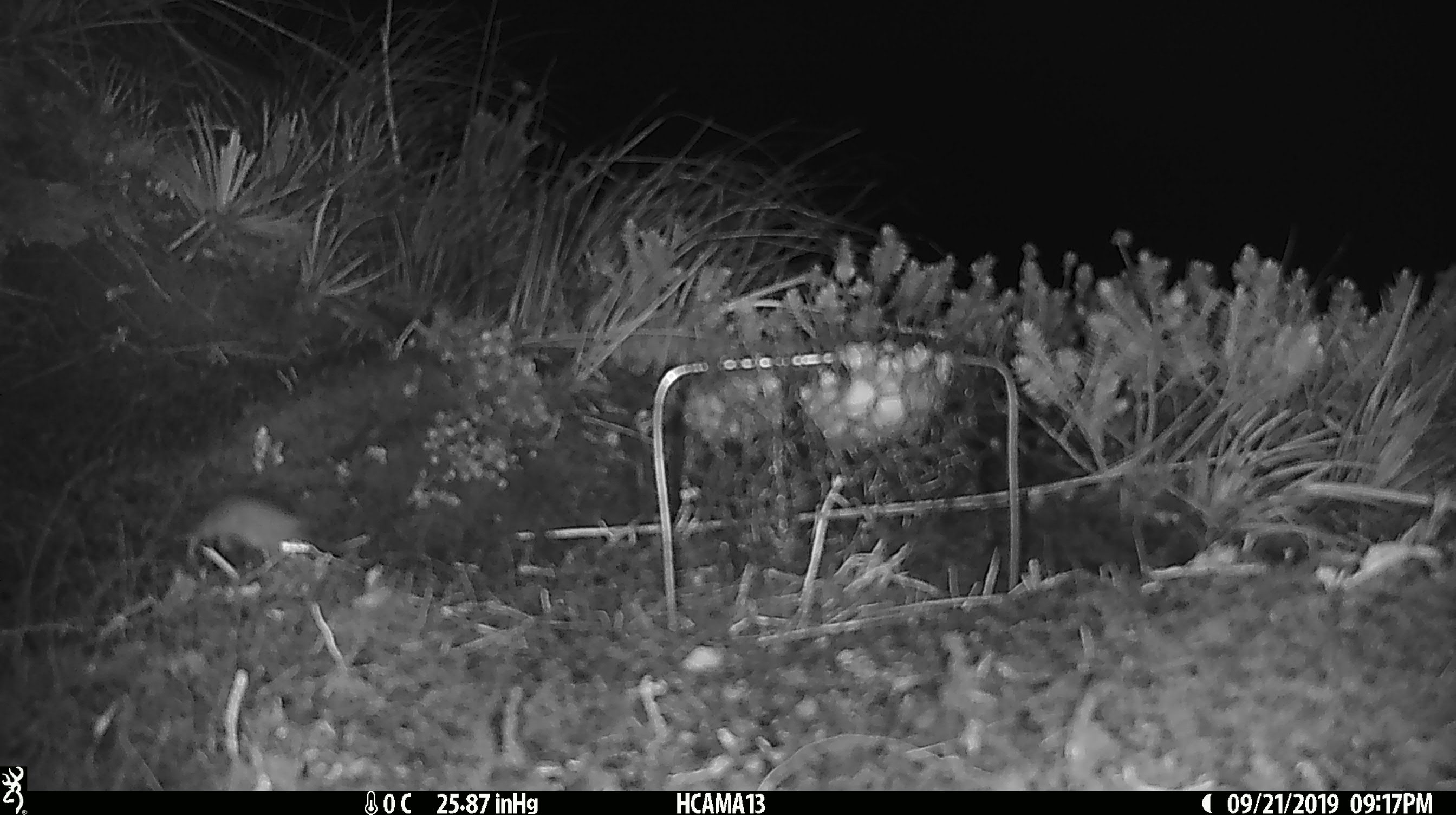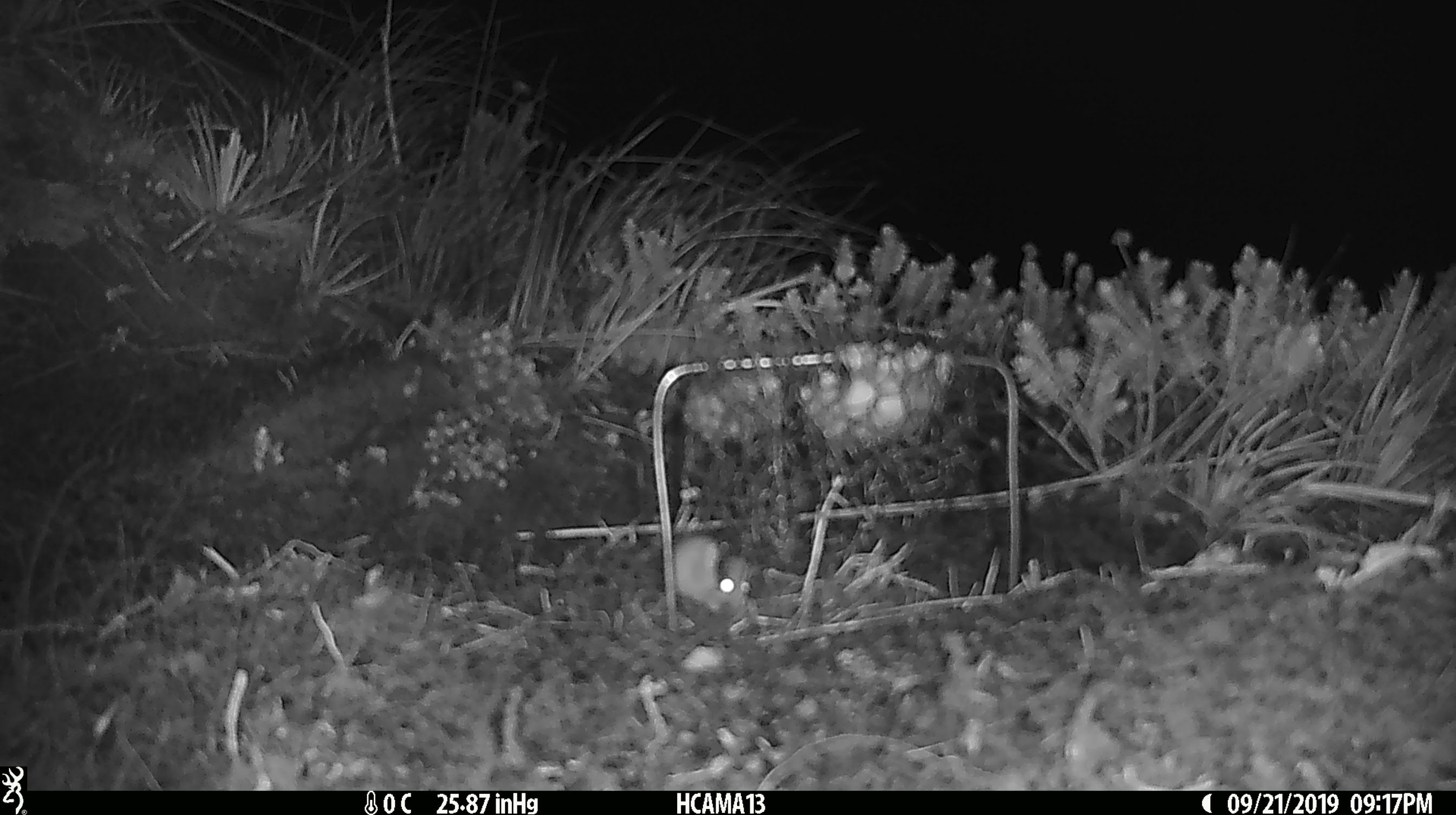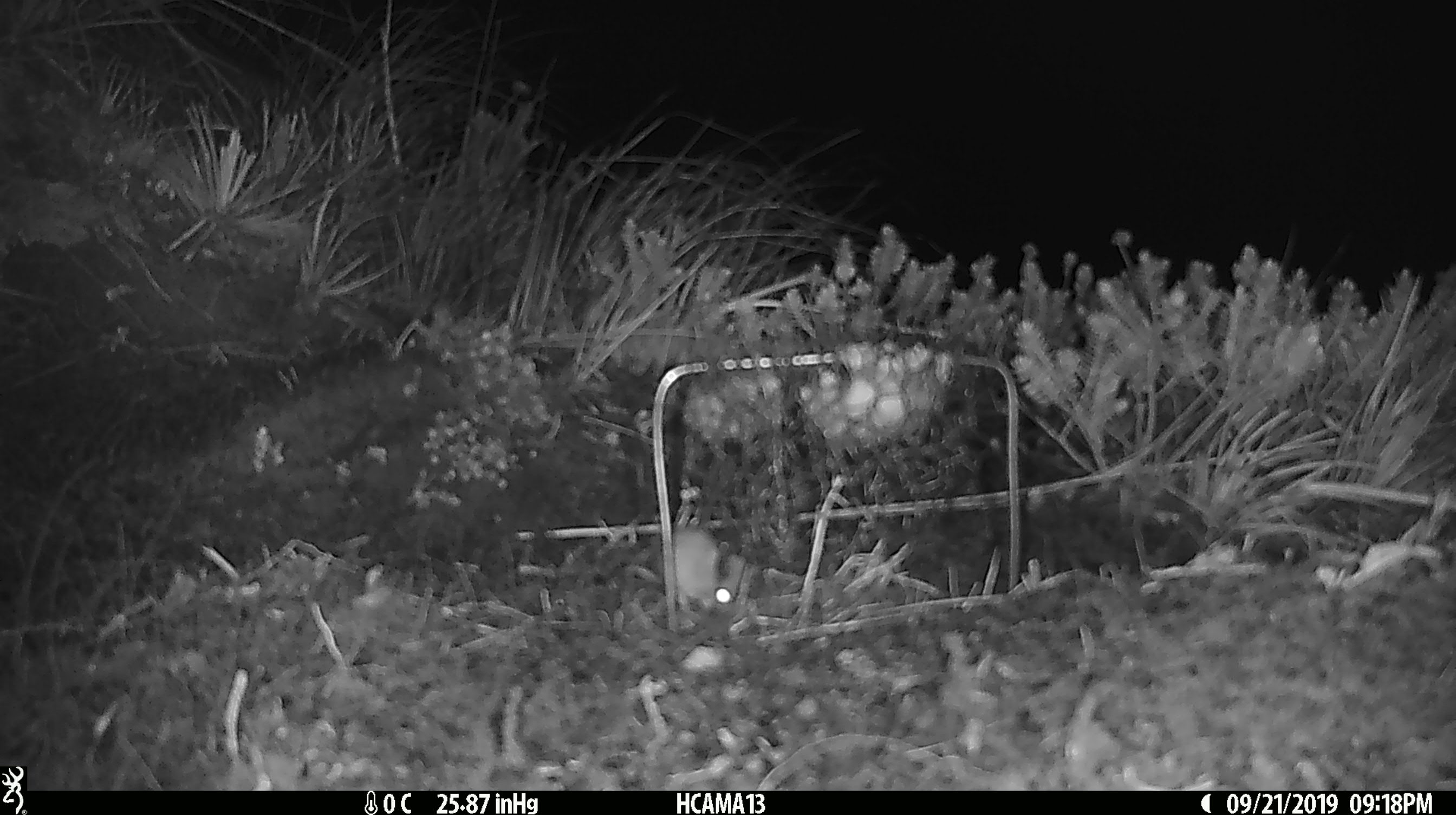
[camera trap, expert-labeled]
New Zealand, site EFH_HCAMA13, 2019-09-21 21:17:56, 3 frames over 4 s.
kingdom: Animalia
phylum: Chordata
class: Mammalia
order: Rodentia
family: Muridae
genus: Mus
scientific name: Mus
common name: mouse